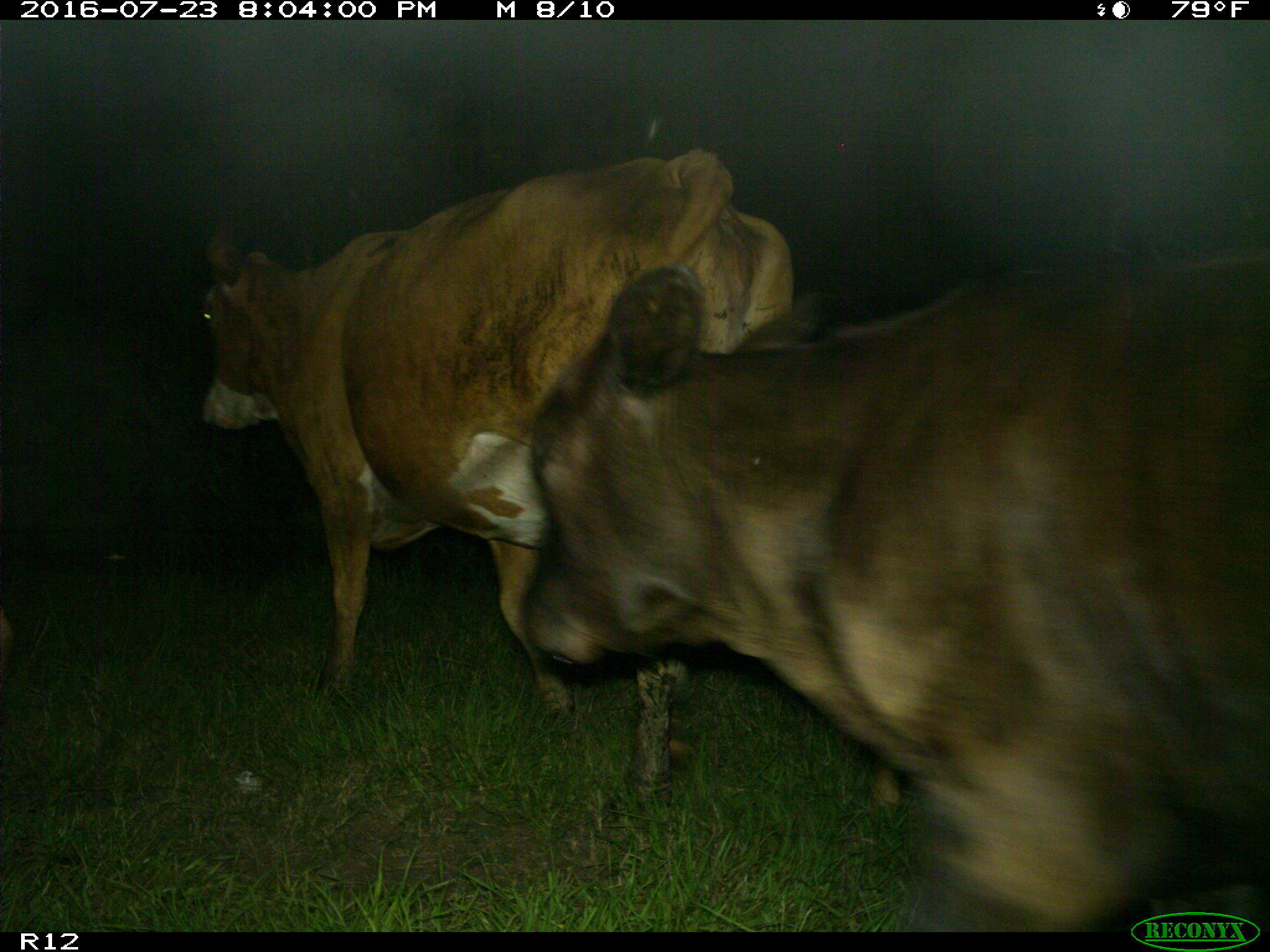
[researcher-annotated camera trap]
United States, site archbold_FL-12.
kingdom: Animalia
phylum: Chordata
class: Mammalia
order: Artiodactyla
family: Bovidae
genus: Bos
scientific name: Bos taurus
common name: domestic cow